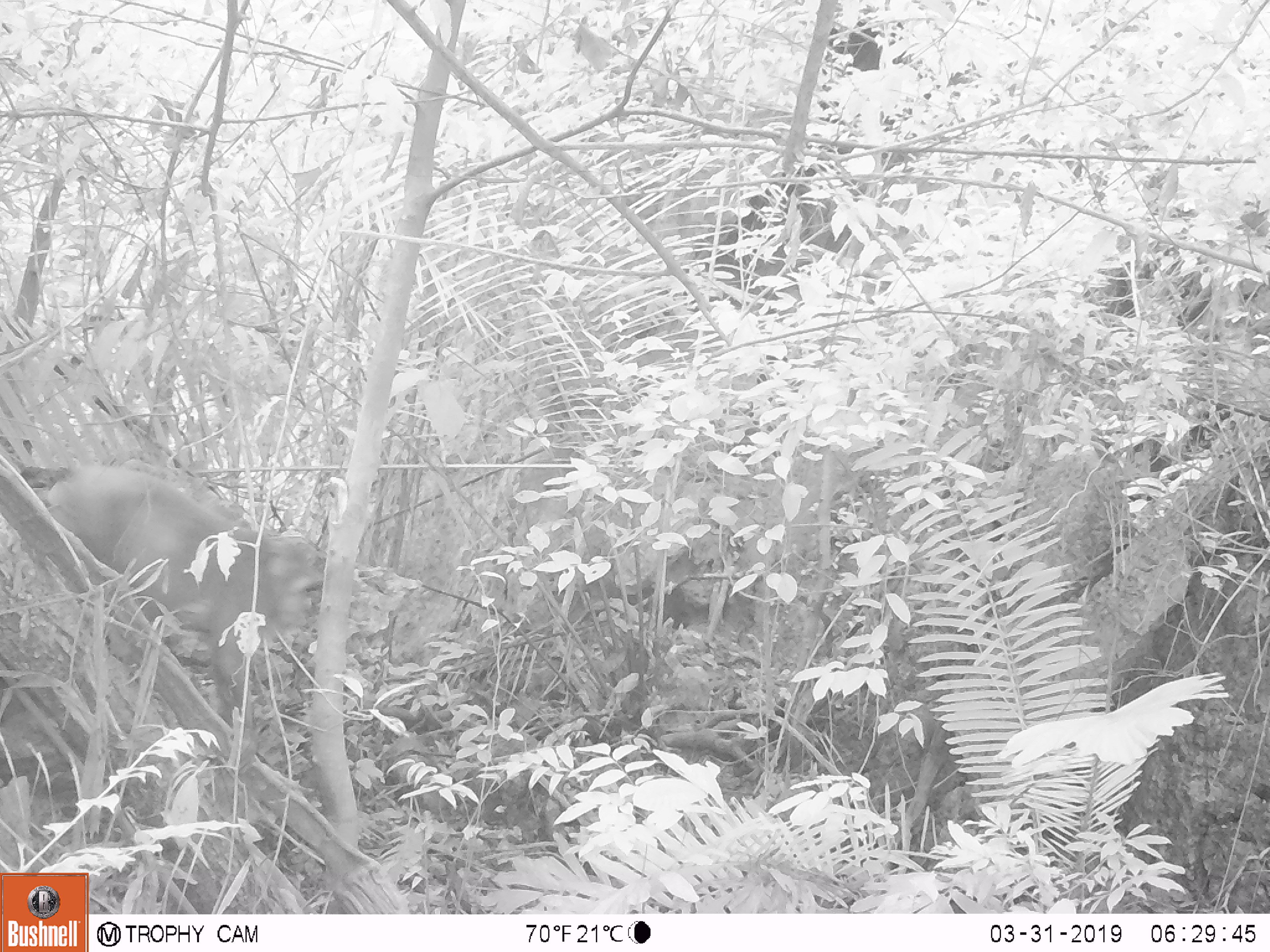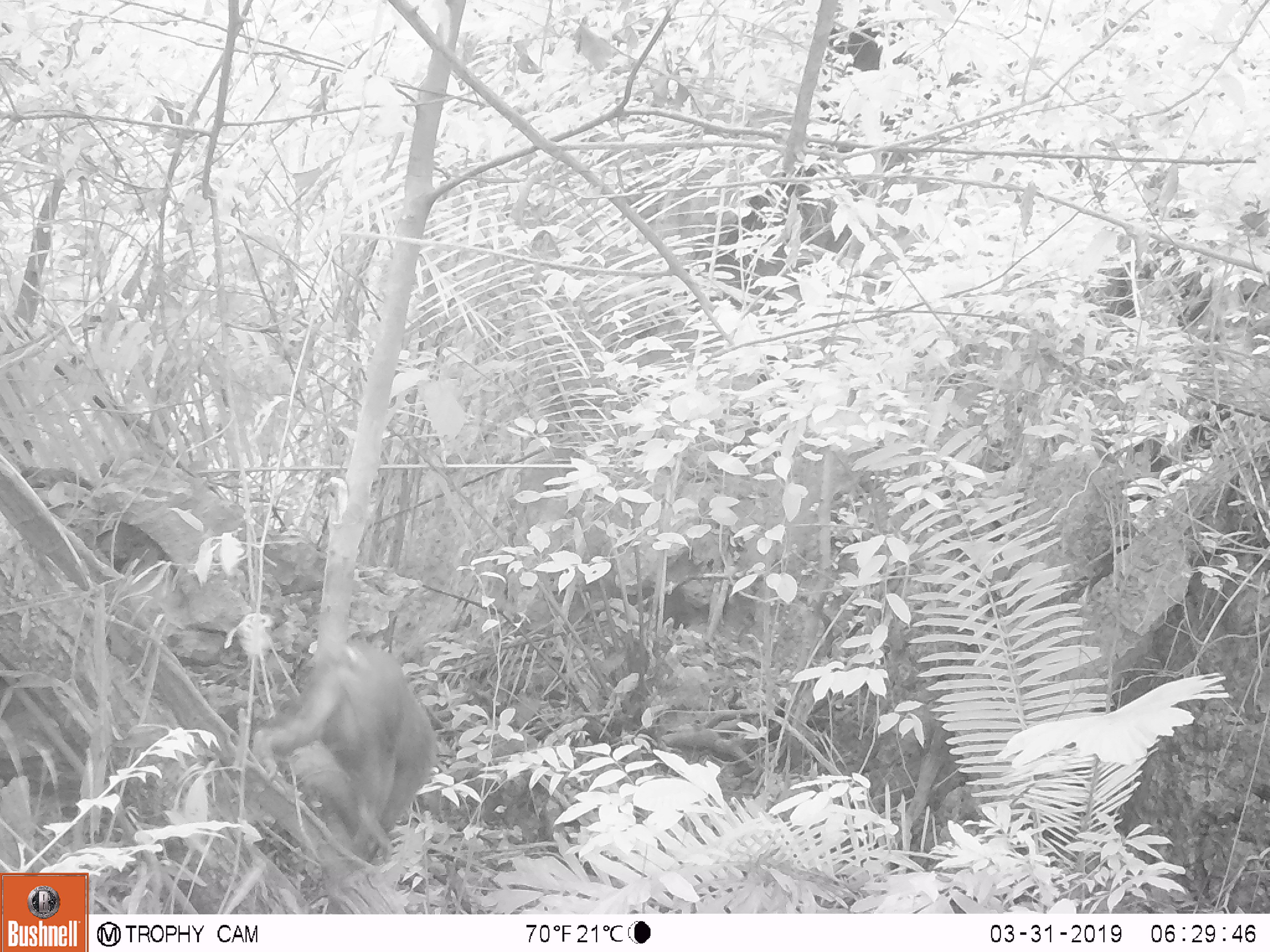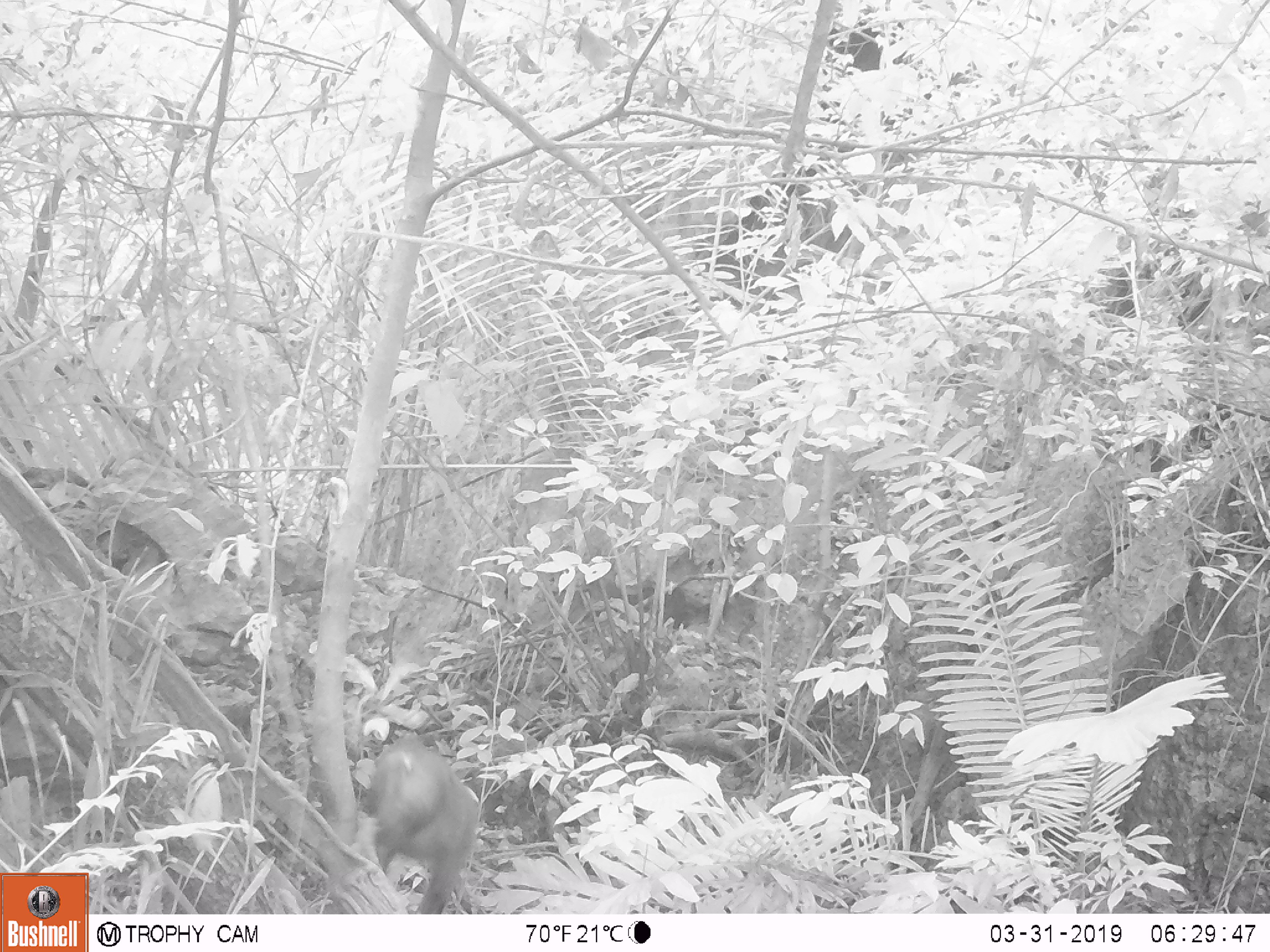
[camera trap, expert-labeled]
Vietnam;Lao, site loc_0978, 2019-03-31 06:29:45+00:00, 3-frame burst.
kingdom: Animalia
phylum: Chordata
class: Mammalia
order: Primates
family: Cercopithecidae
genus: Macaca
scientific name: Macaca arctoides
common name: stump-tailed macaque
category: stump tailed macaque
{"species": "stump tailed macaque (stump-tailed macaque) (Macaca arctoides)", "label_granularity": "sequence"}